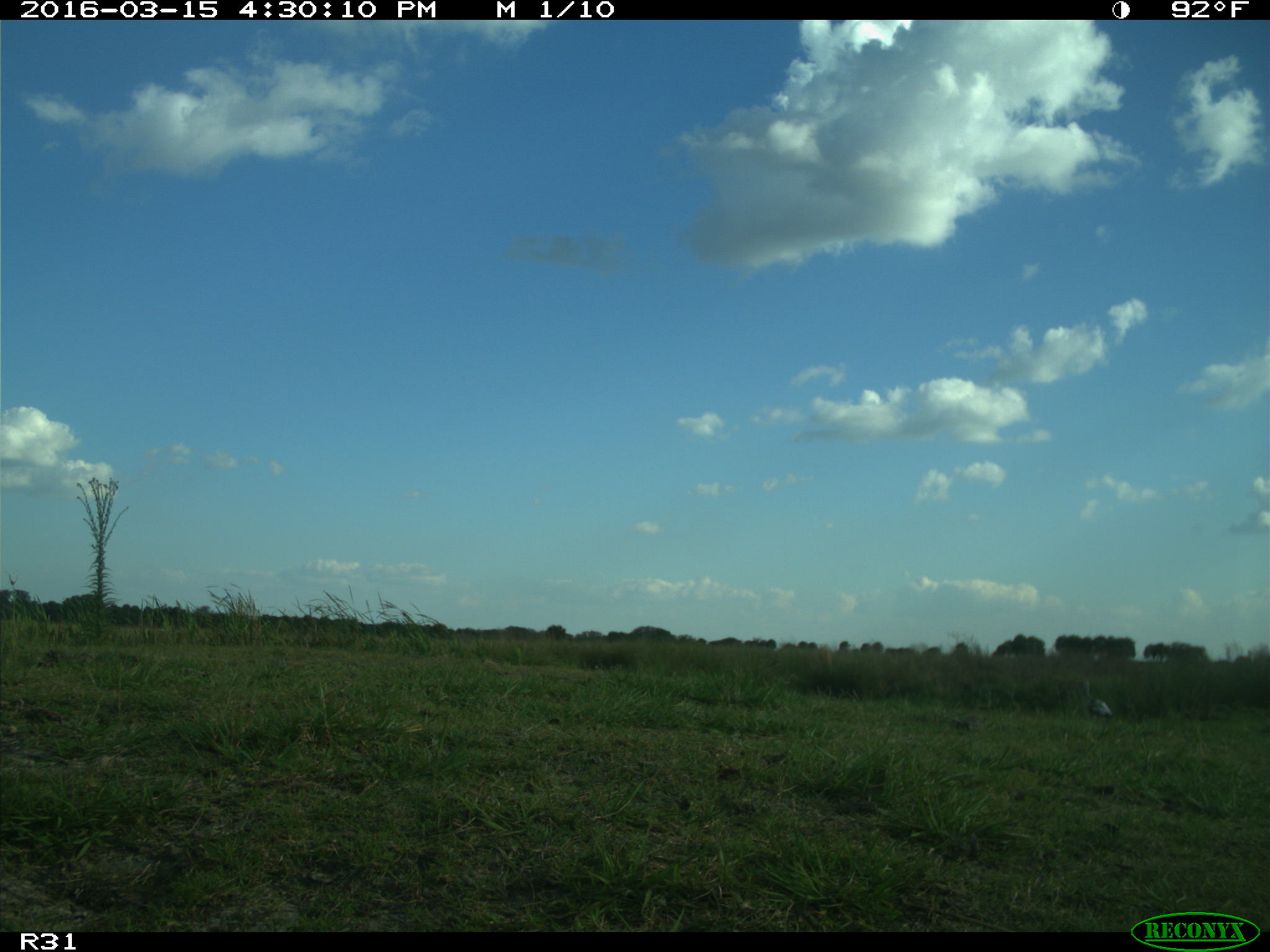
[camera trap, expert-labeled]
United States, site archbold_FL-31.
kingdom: Animalia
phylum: Chordata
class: Aves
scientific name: Aves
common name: birds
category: unidentified bird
Unidentified bird (birds) (Aves).